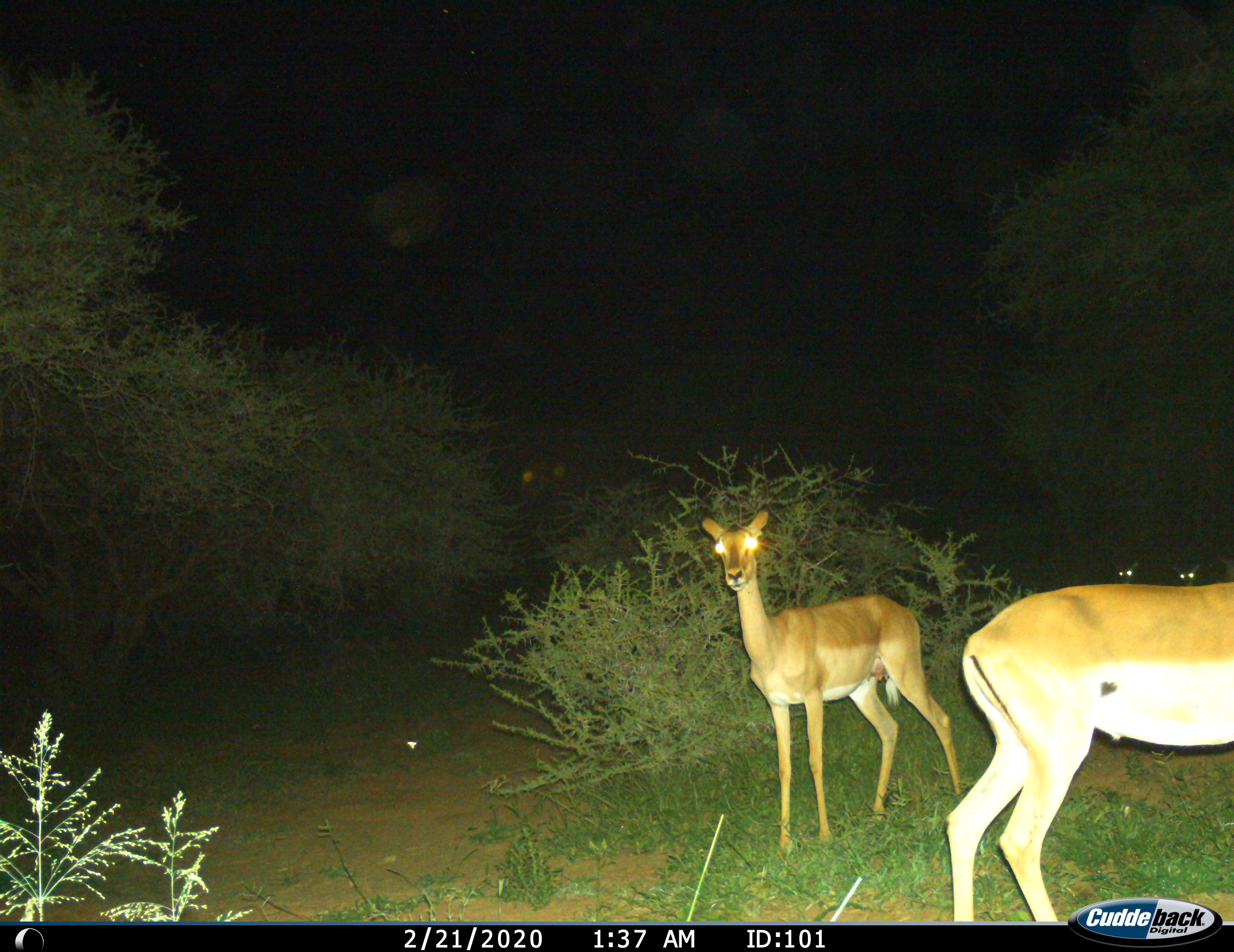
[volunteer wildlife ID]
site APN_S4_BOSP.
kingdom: Animalia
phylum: Chordata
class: Mammalia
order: Artiodactyla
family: Bovidae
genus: Aepyceros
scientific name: Aepyceros melampus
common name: impala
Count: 4.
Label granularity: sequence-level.